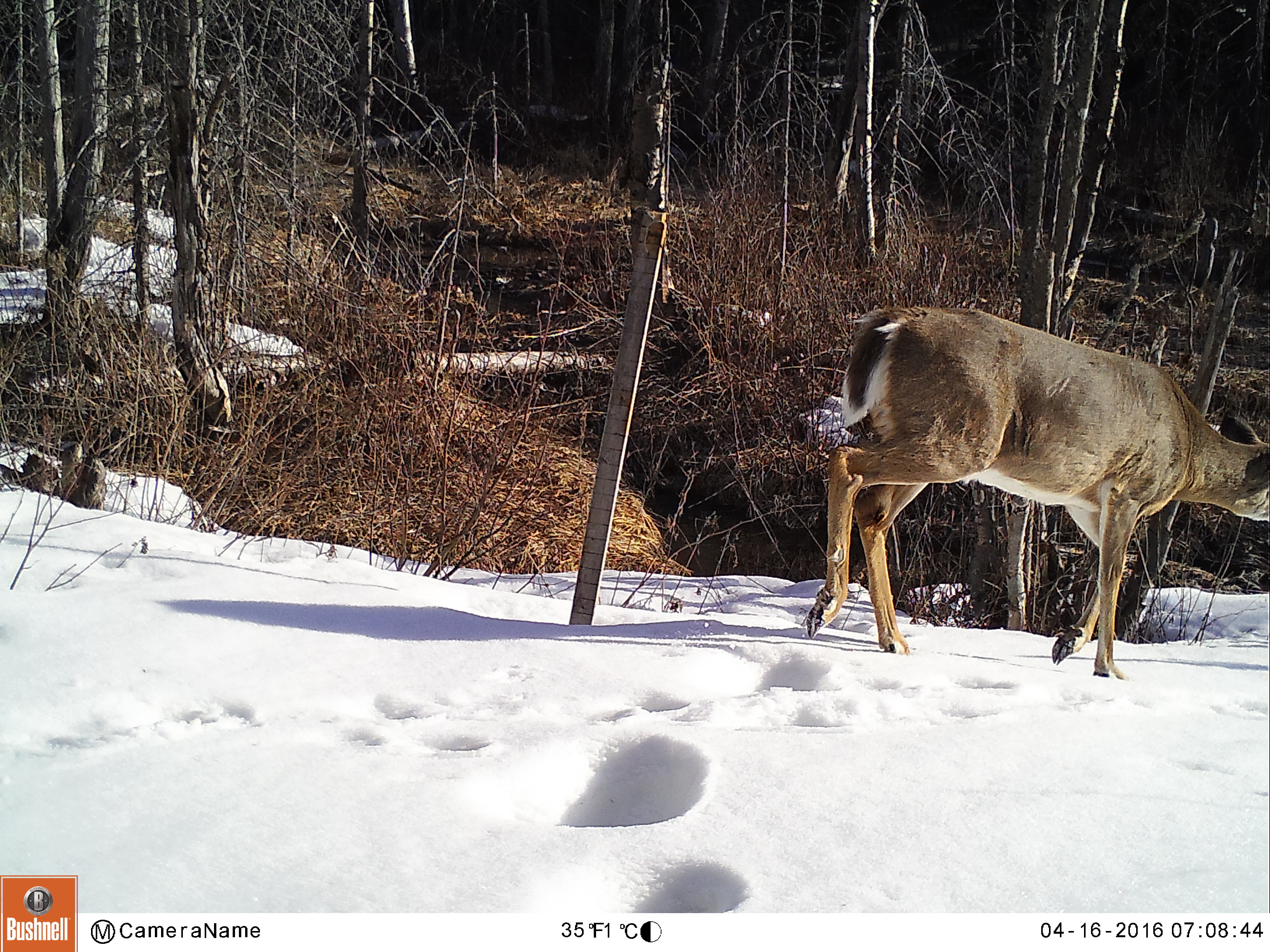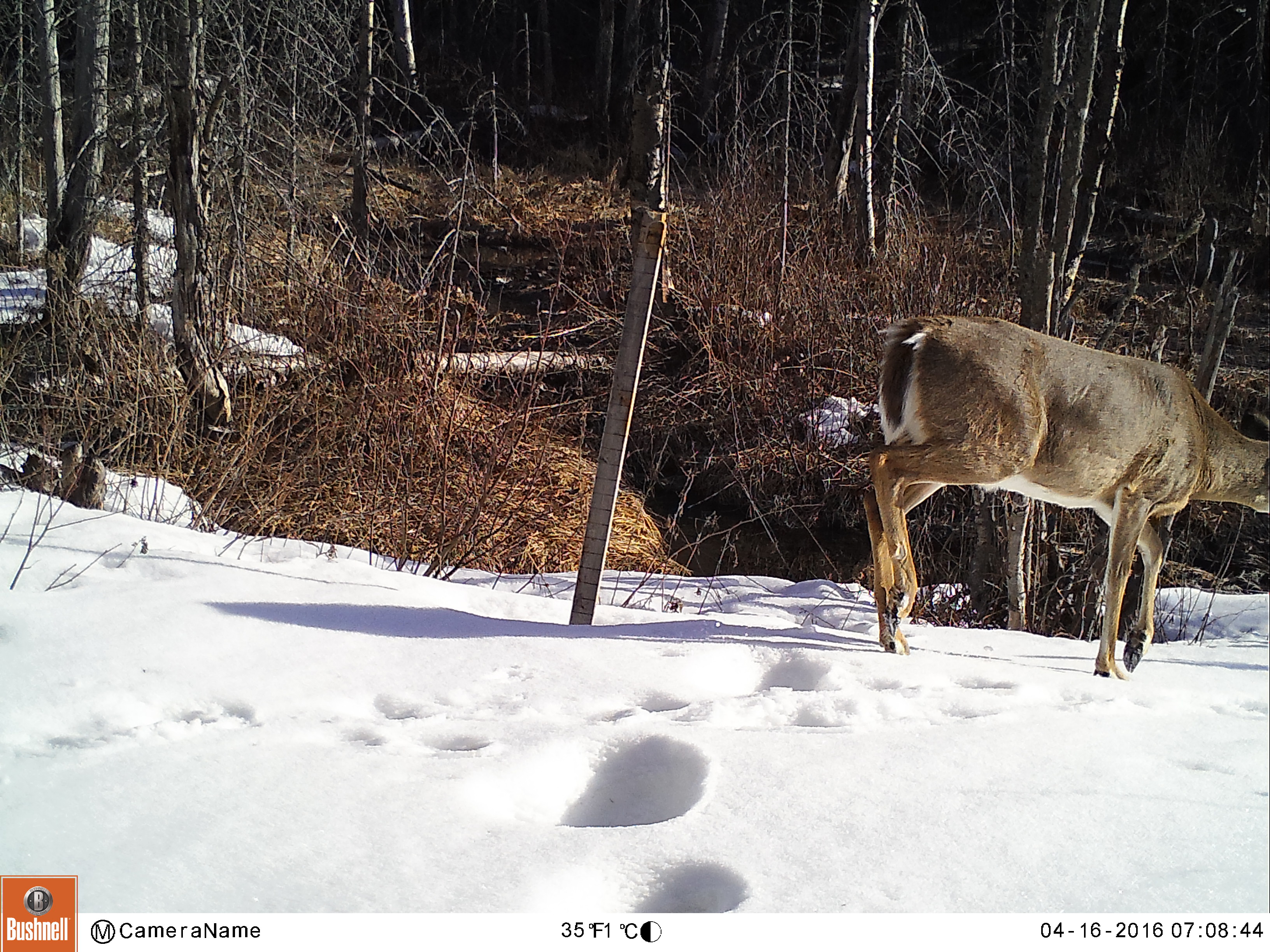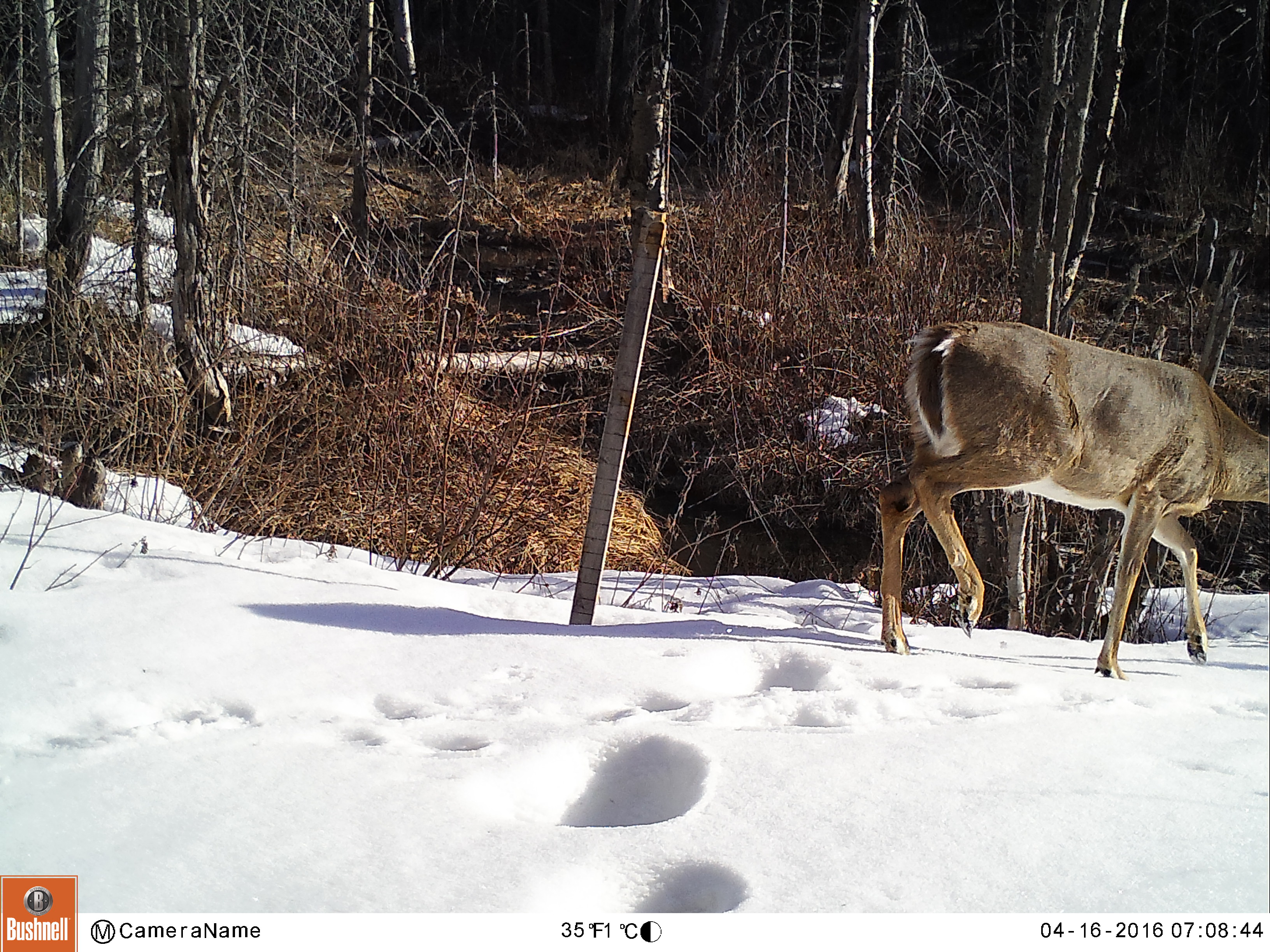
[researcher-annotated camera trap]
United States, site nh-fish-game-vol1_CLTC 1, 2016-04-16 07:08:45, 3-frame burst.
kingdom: Animalia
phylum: Chordata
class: Mammalia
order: Artiodactyla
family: Cervidae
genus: Odocoileus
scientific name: Odocoileus virginianus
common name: white-tailed deer